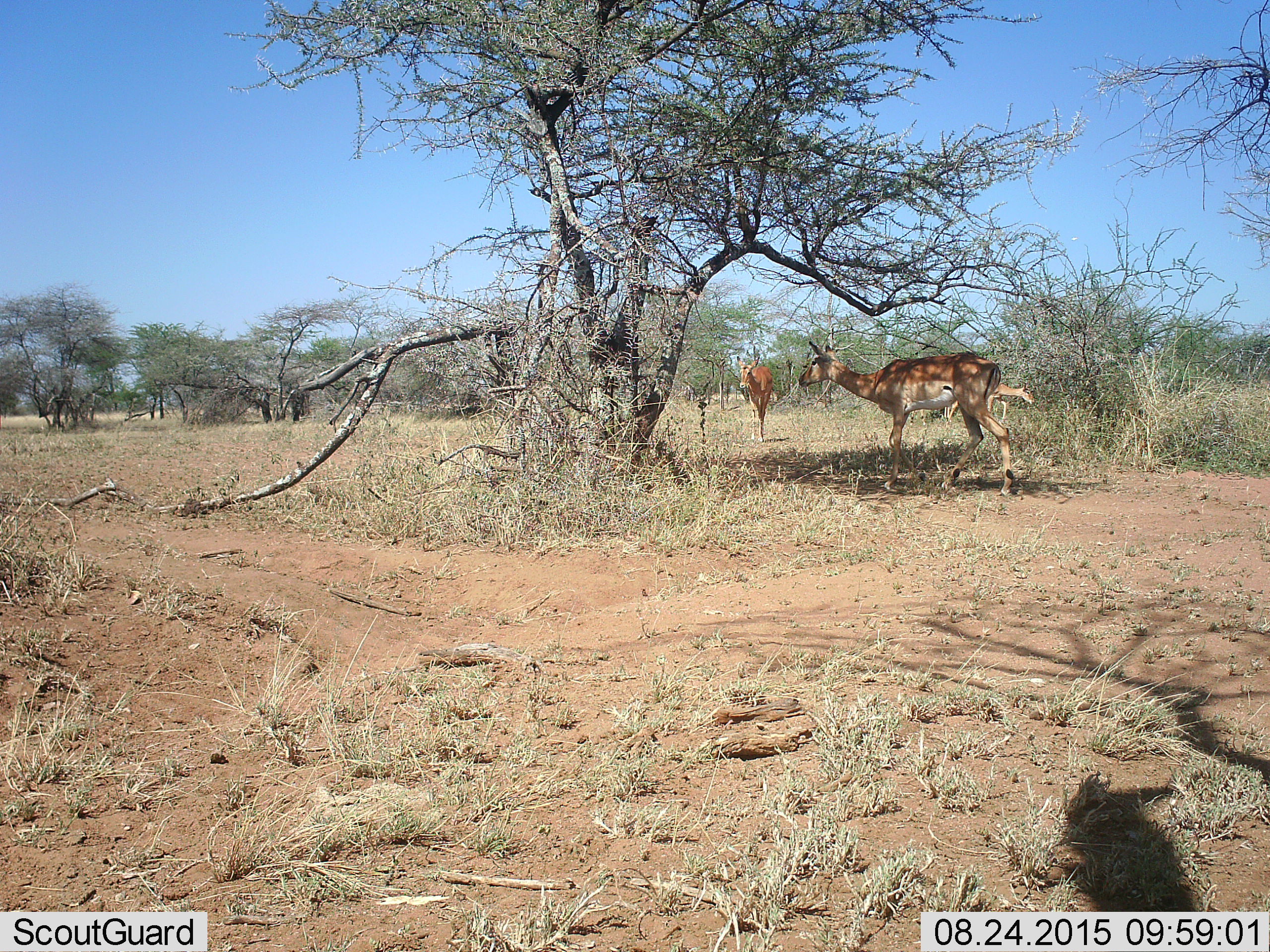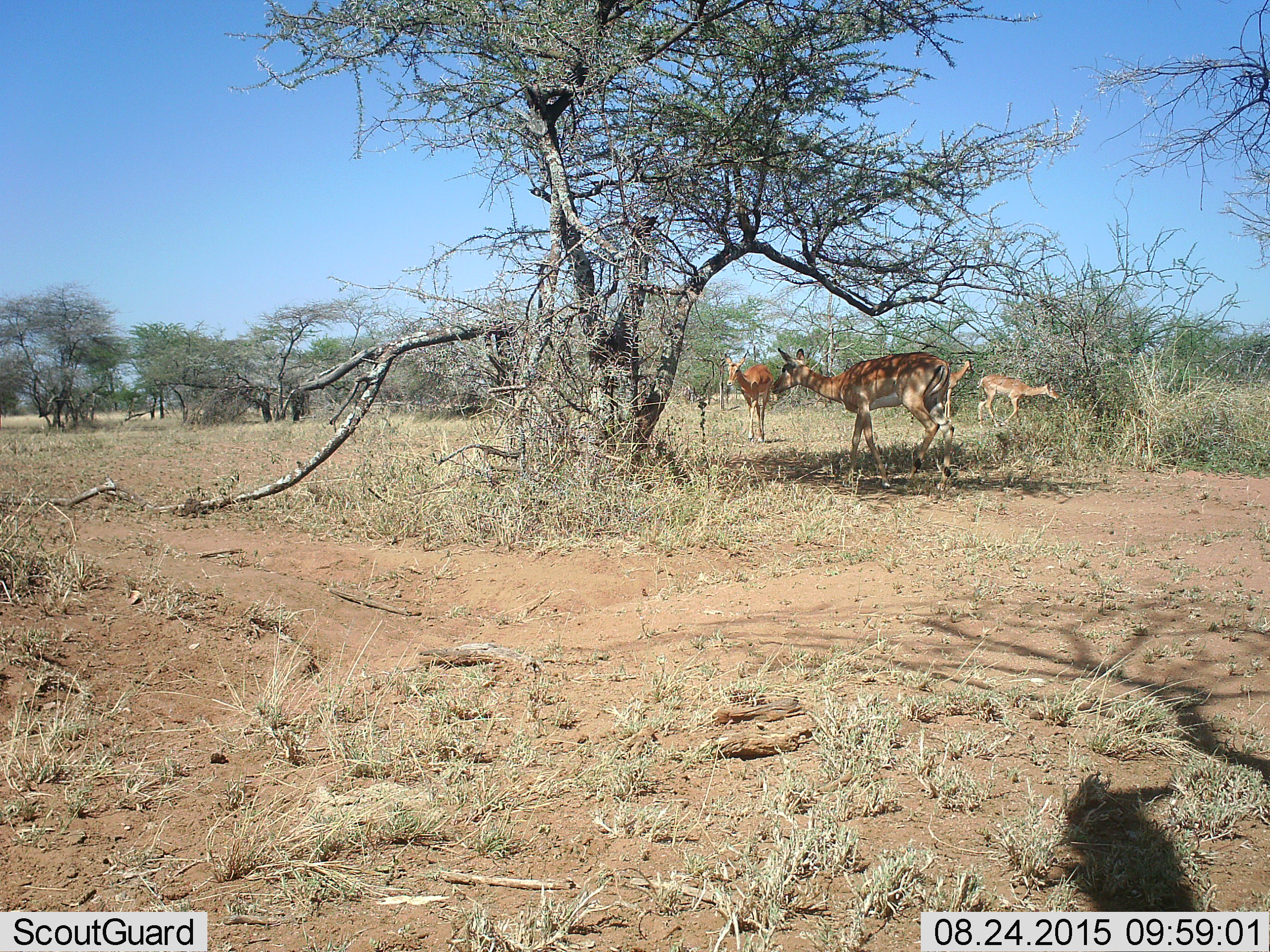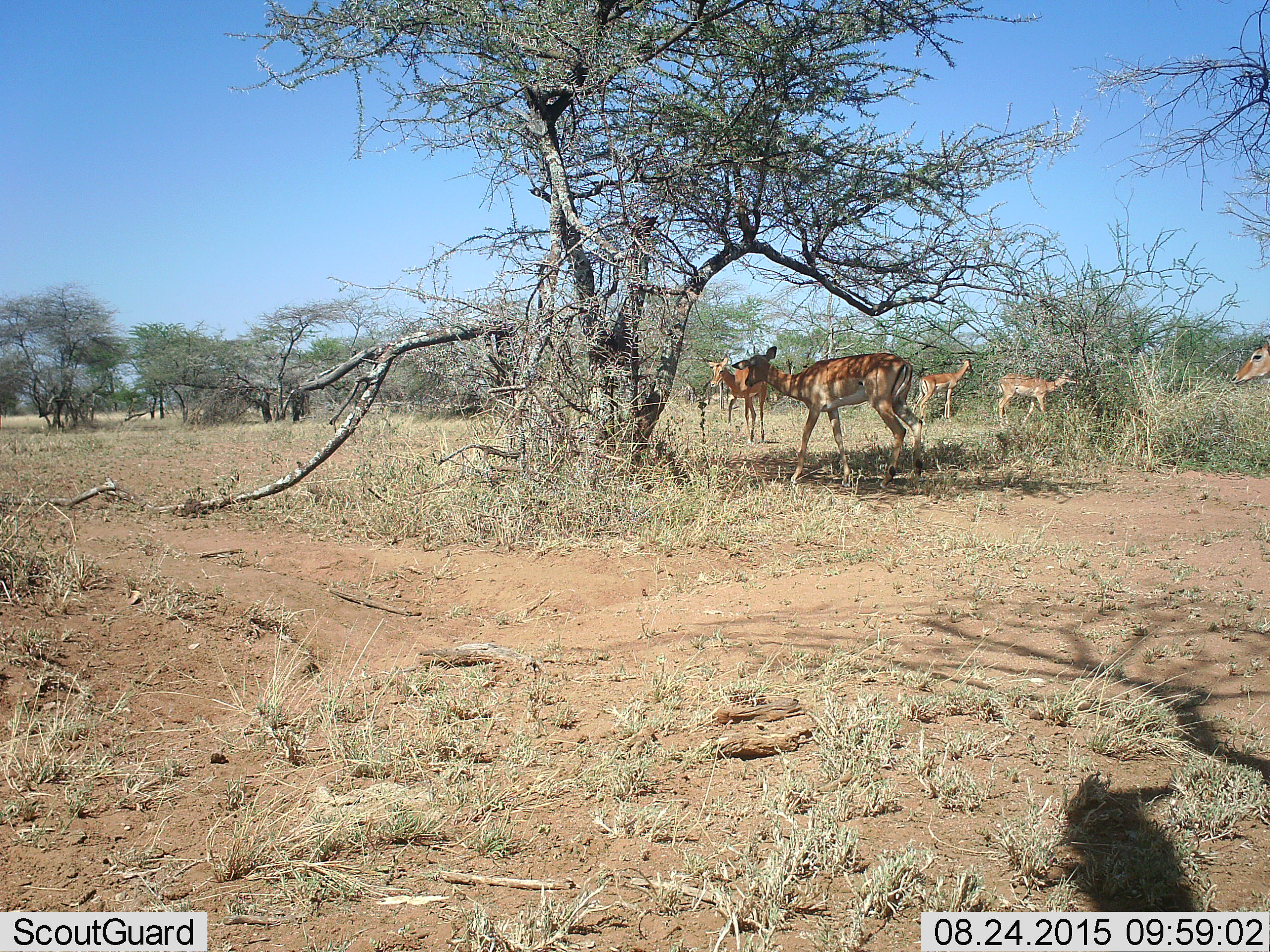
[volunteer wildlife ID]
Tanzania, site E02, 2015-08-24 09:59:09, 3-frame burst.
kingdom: Animalia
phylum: Chordata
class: Mammalia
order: Artiodactyla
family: Bovidae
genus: Nanger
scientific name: Nanger granti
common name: grant's gazelle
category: gazellegrants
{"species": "gazellegrants (grant's gazelle) (Nanger granti)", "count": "5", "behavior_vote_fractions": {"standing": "20%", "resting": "0%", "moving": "80%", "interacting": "0%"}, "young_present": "10%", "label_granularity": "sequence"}